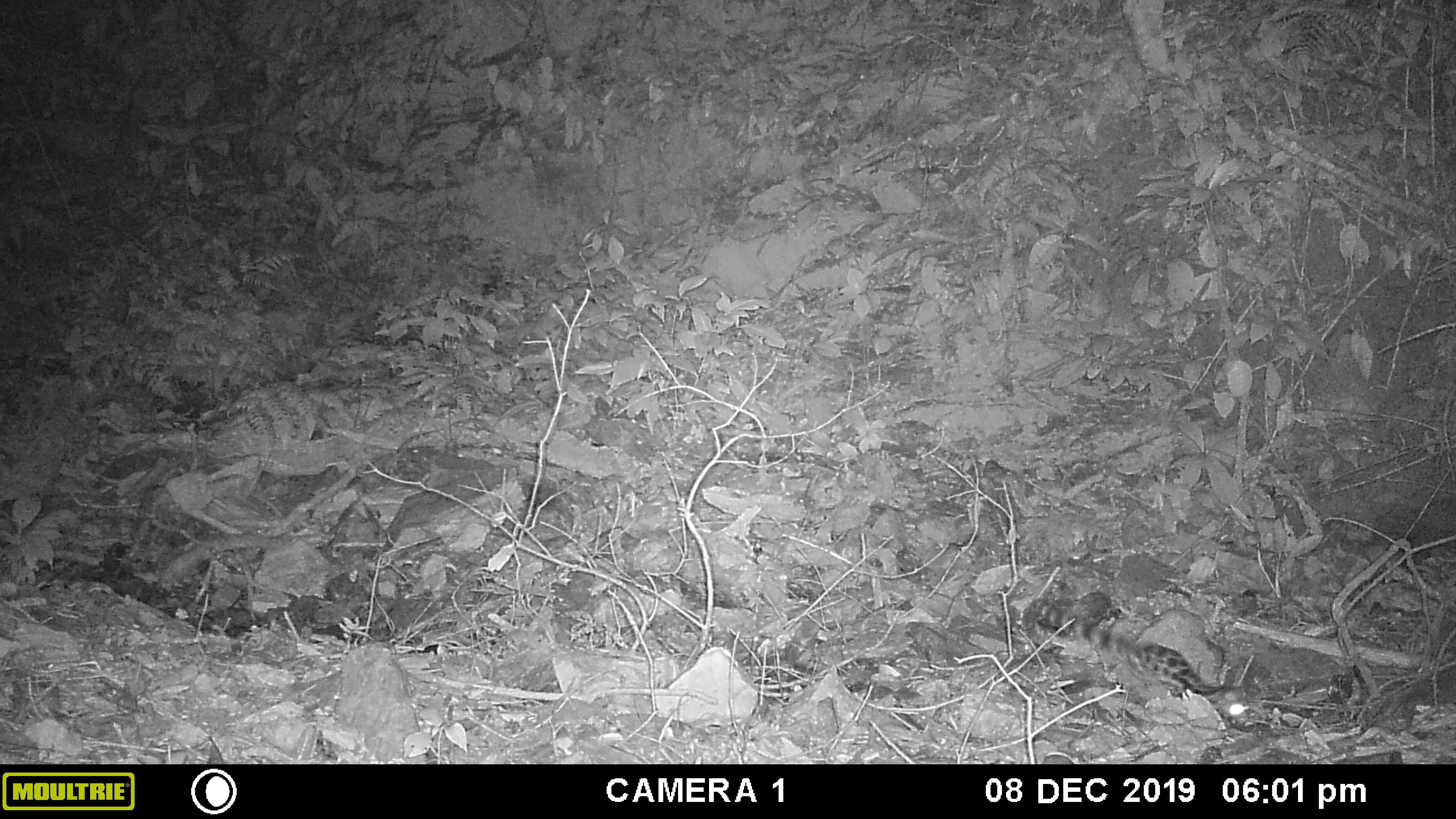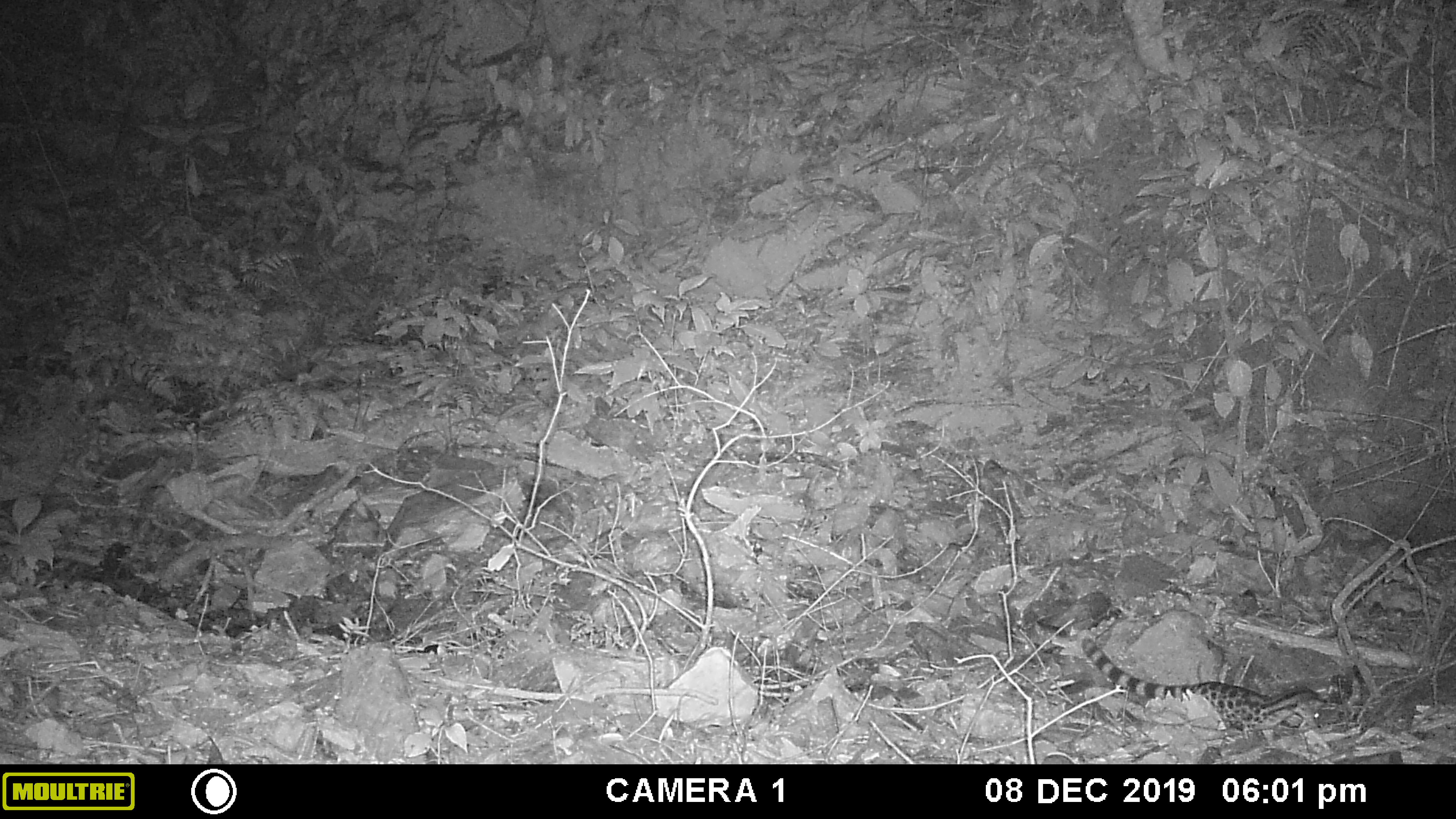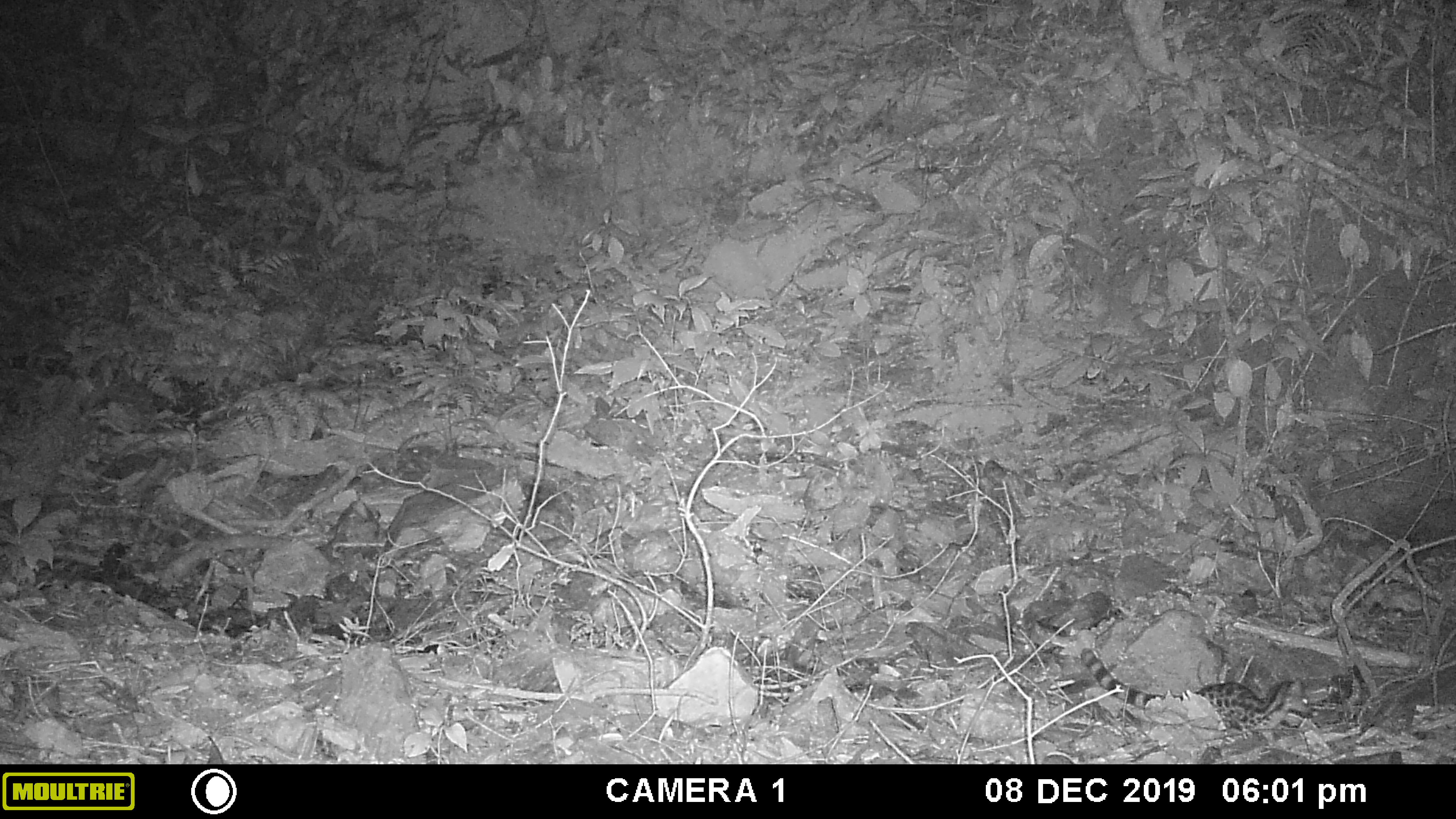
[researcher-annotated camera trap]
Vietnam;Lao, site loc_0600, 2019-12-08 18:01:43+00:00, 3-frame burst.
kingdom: Animalia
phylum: Chordata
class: Mammalia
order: Carnivora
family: Prionodontidae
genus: Prionodon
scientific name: Prionodon pardicolor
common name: spotted linsang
Spotted linsang (Prionodon pardicolor). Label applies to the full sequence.